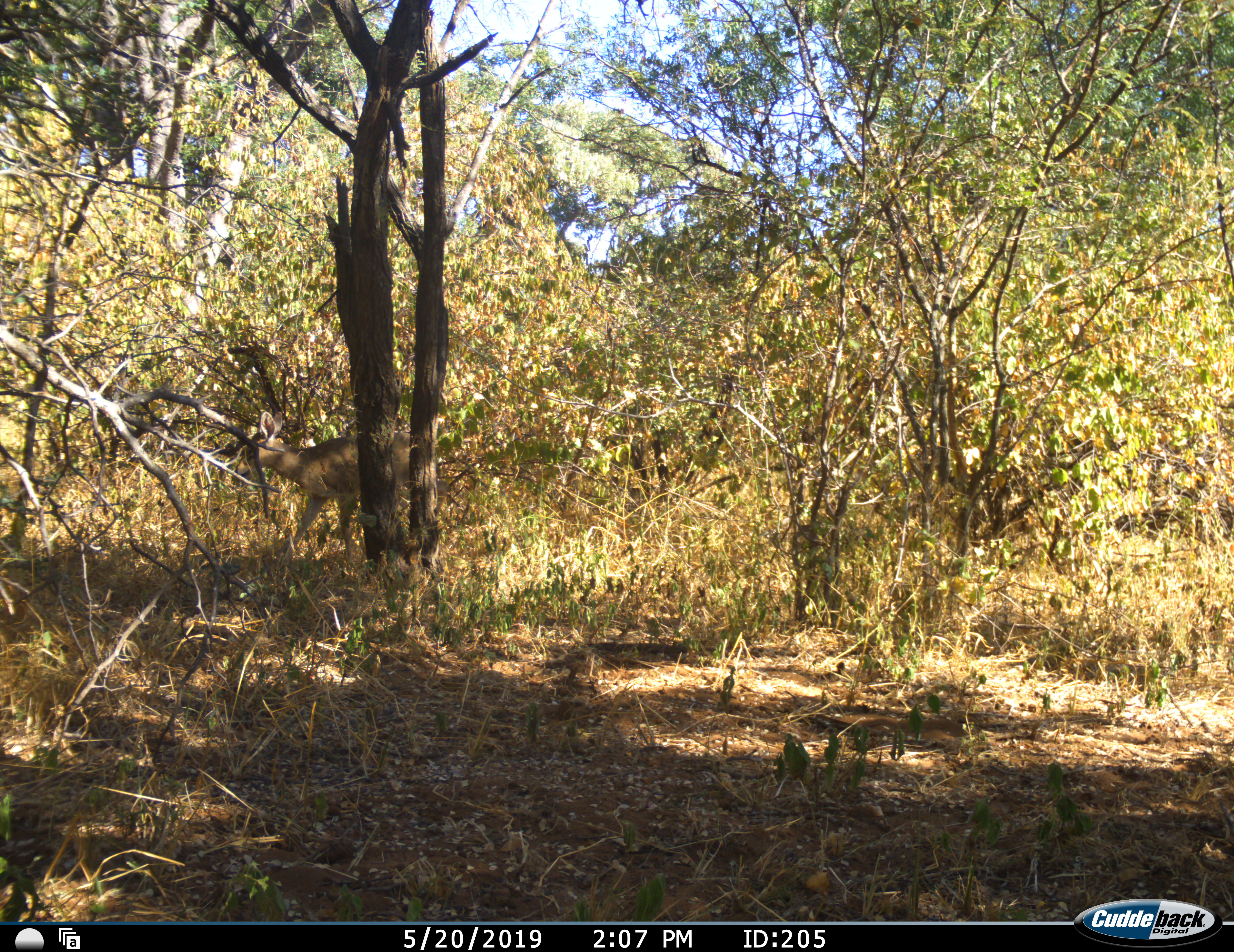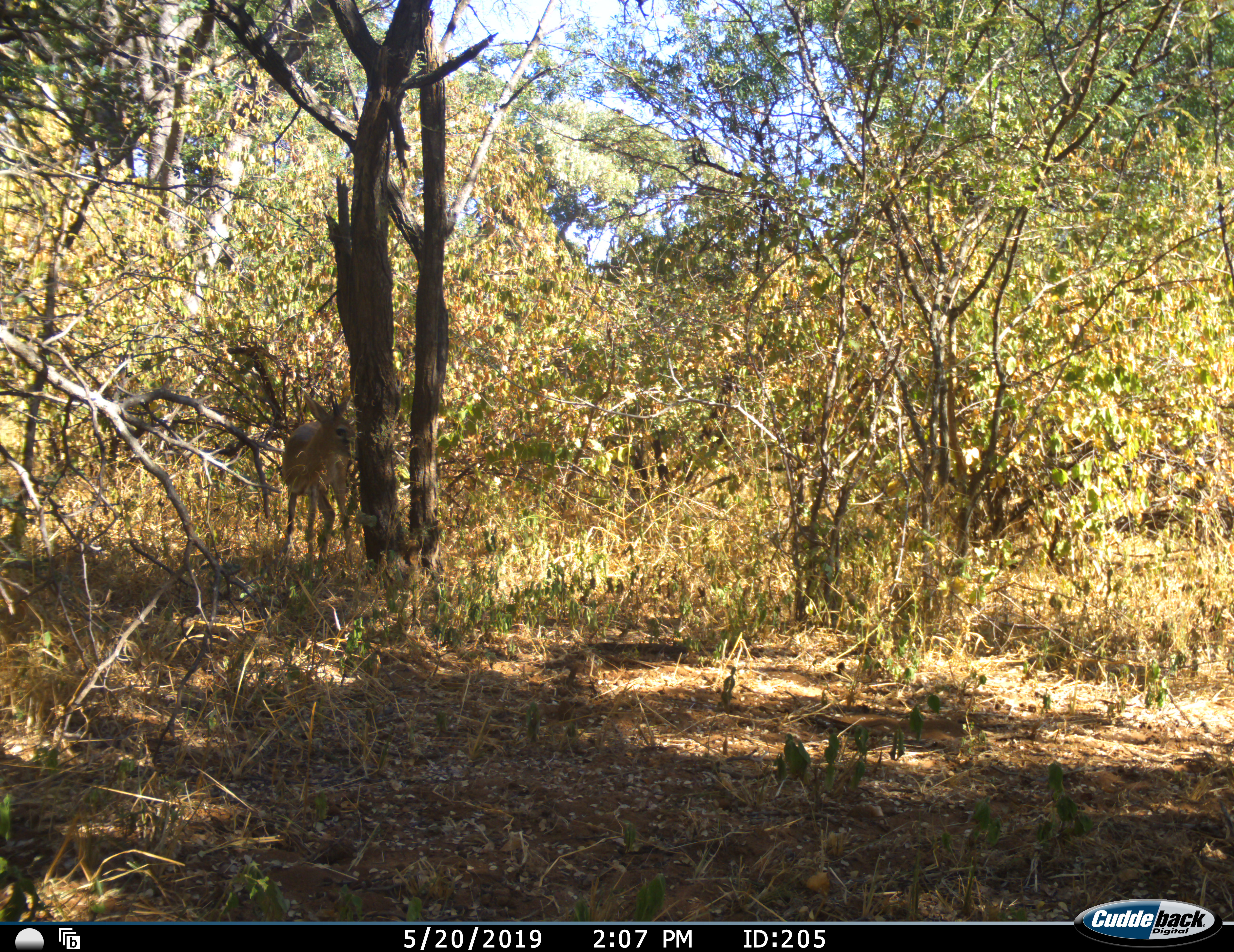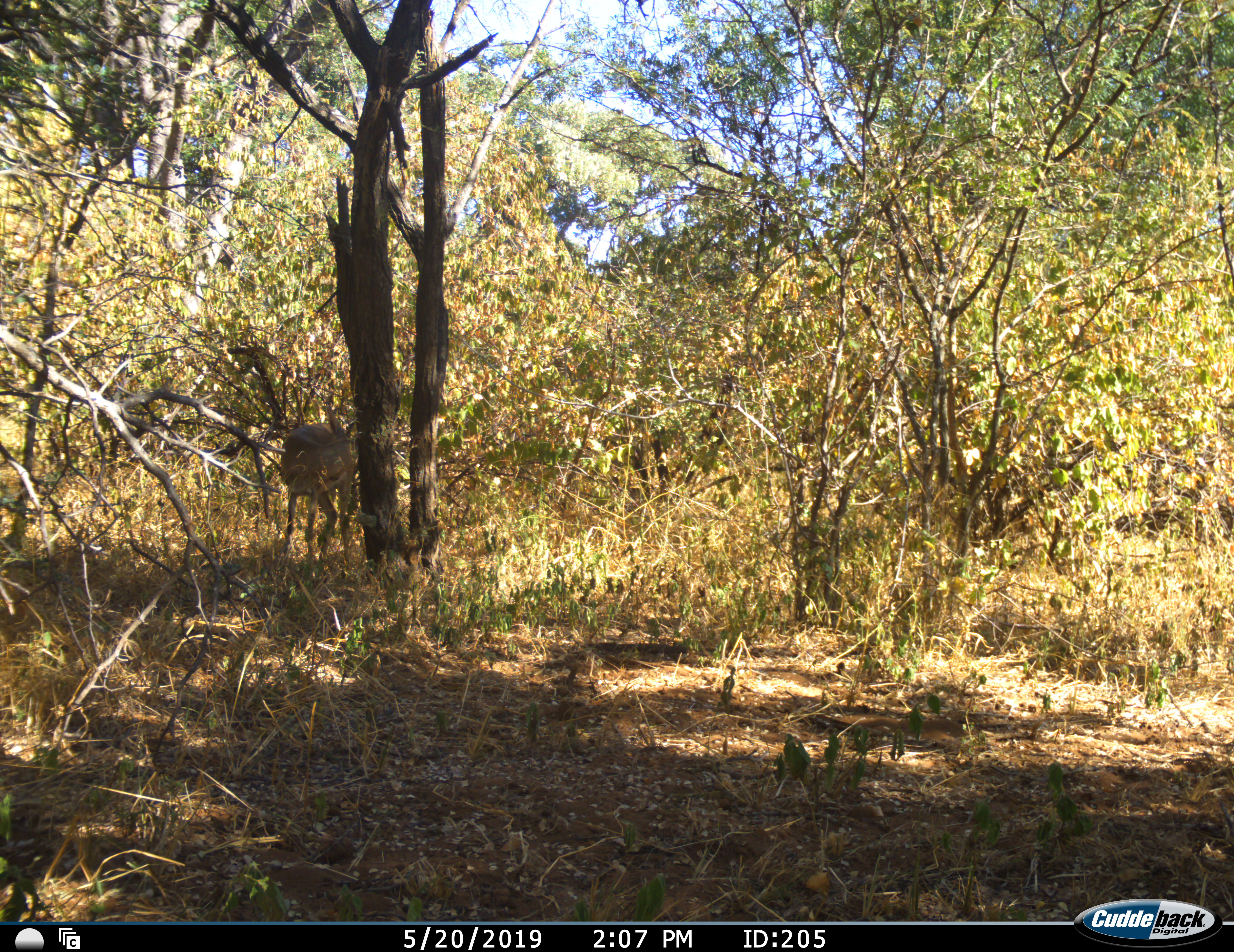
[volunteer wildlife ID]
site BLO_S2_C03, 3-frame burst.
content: unidentified animal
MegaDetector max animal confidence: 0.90